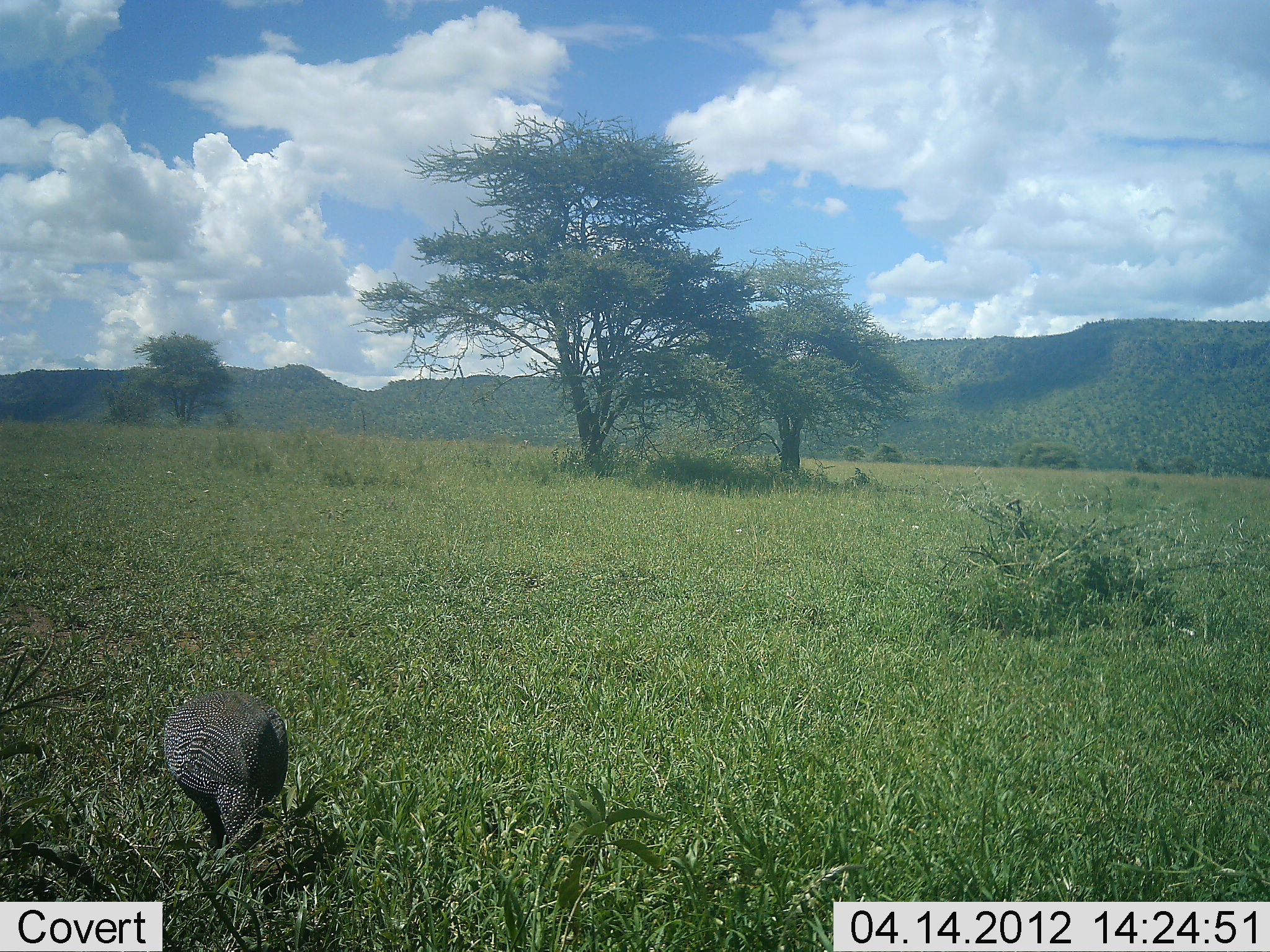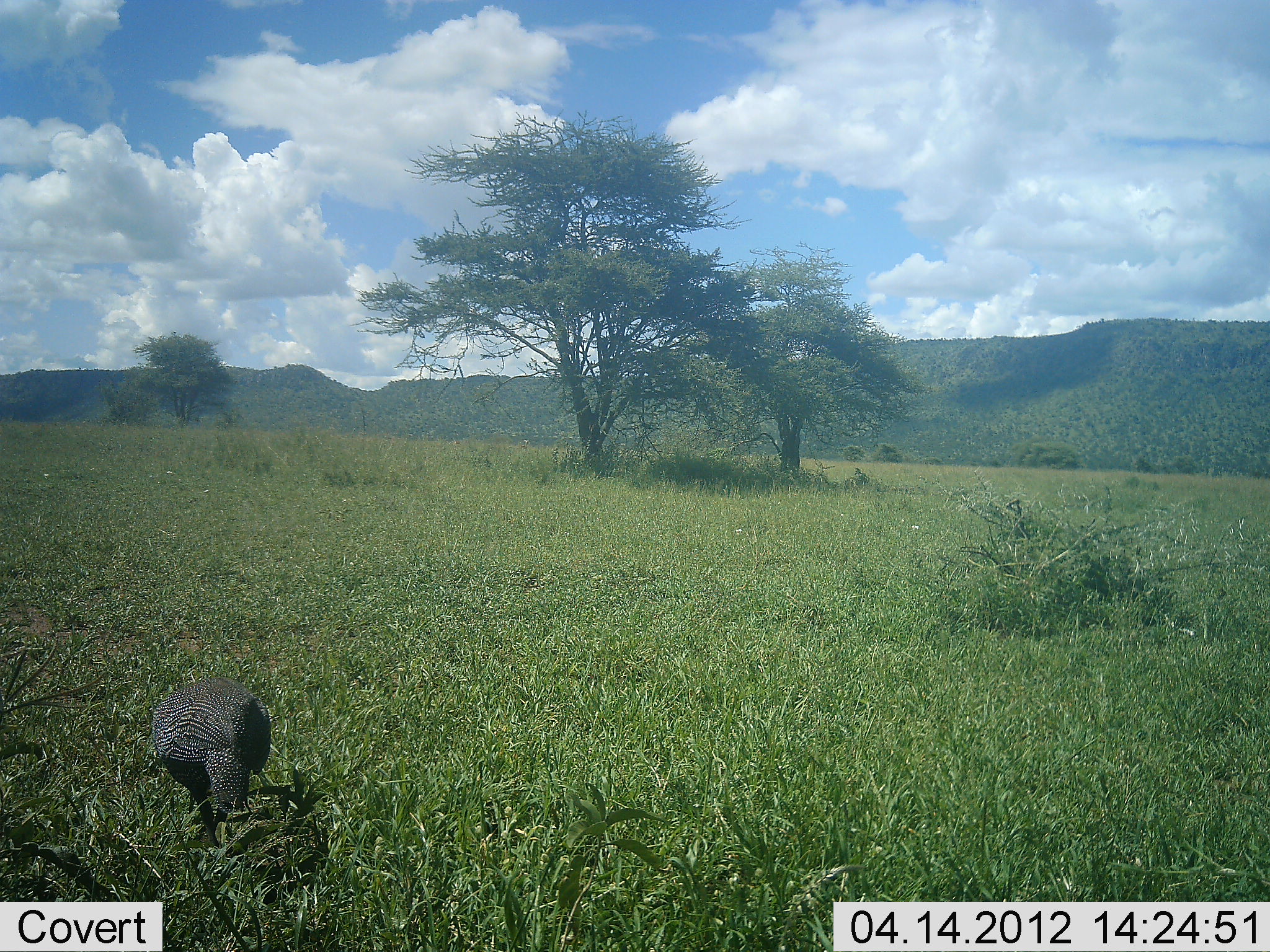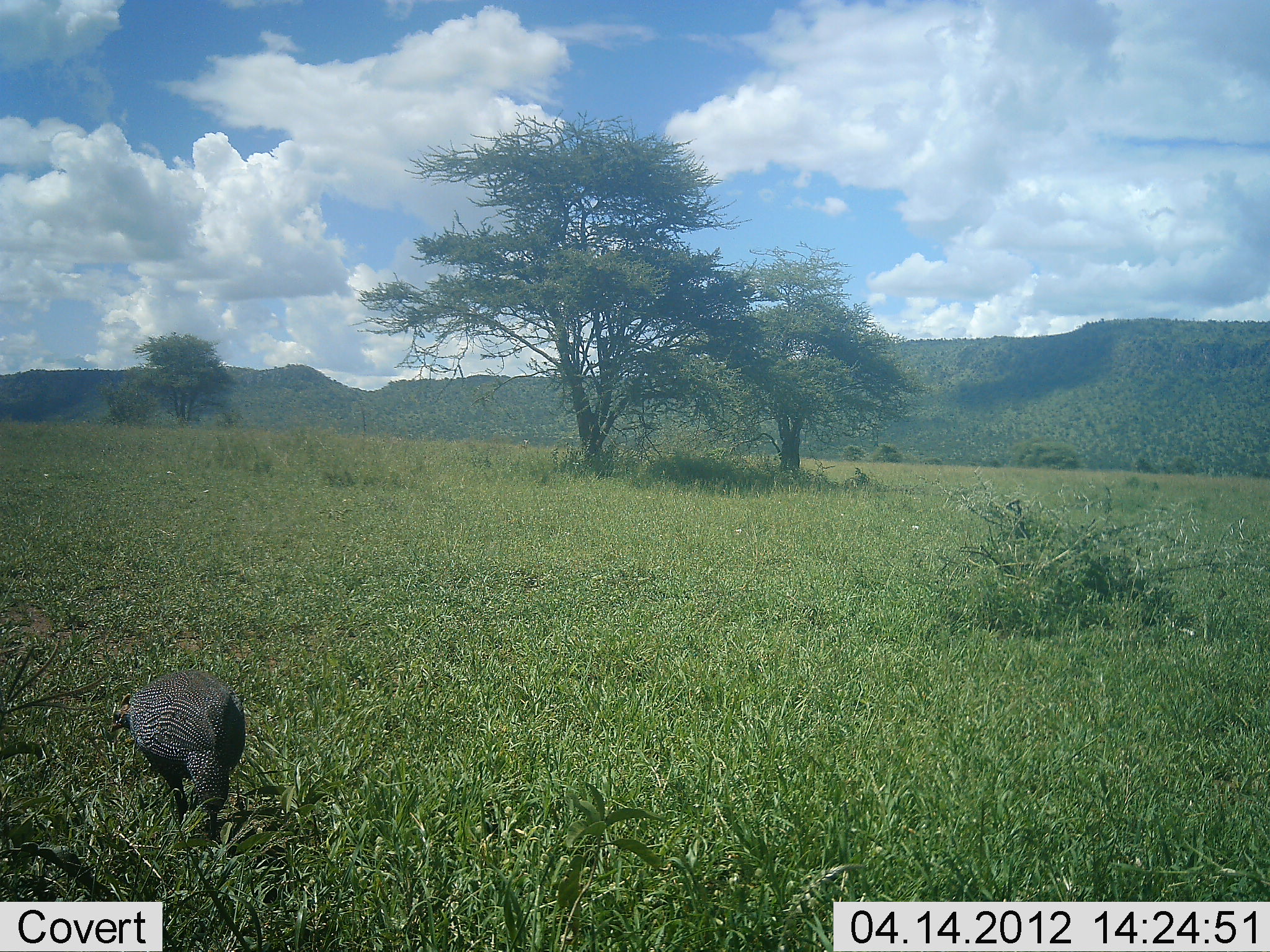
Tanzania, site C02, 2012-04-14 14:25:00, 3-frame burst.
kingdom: Animalia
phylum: Chordata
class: Aves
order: Galliformes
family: Numididae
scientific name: Numididae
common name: guinea fowl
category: guineafowl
Guineafowl (guinea fowl) (Numididae), count 1. Behavior (volunteer vote fractions): standing 9%, resting 0%, moving 52%, interacting 0%. Young present (vote fraction): 0%. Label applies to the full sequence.